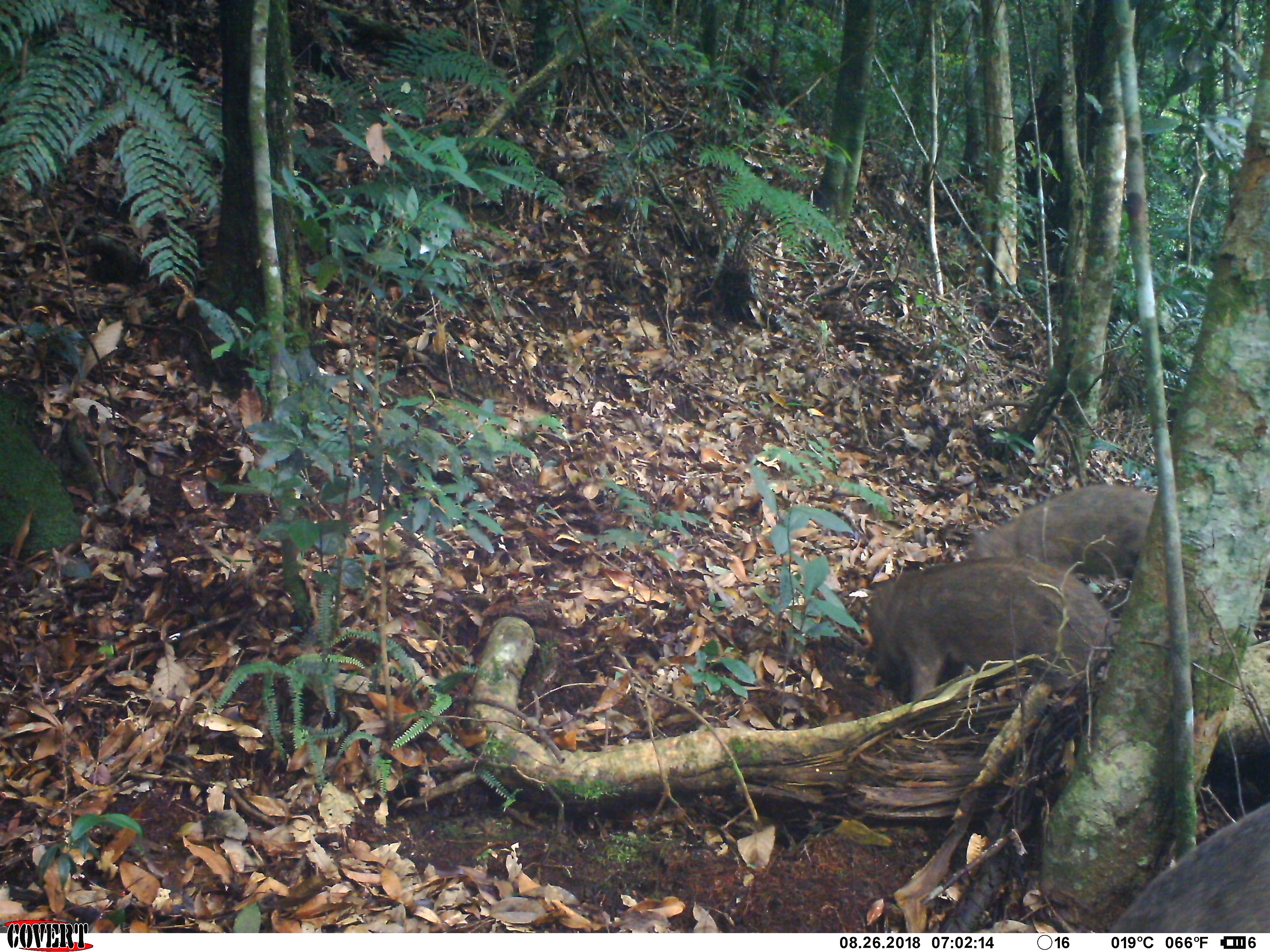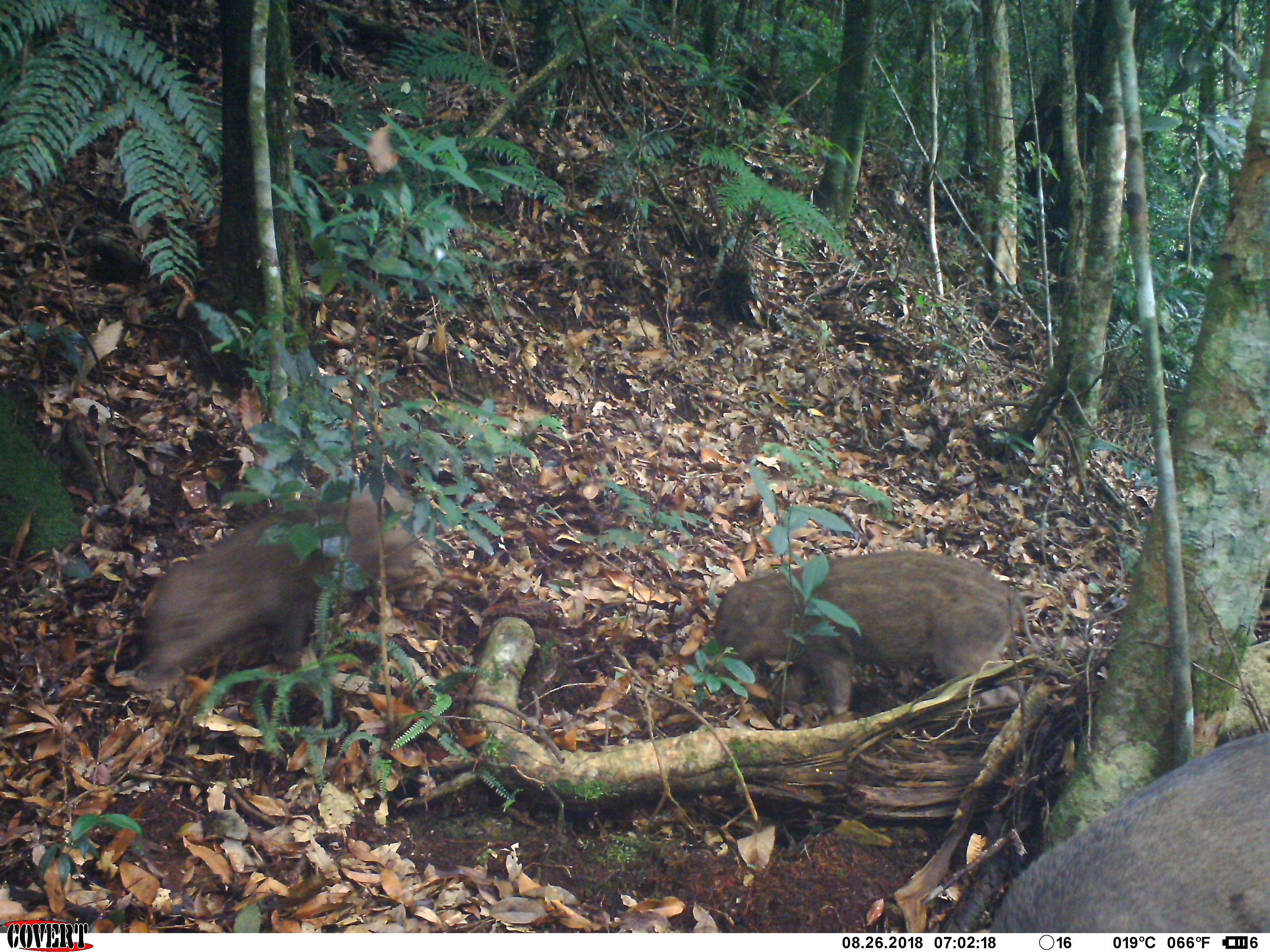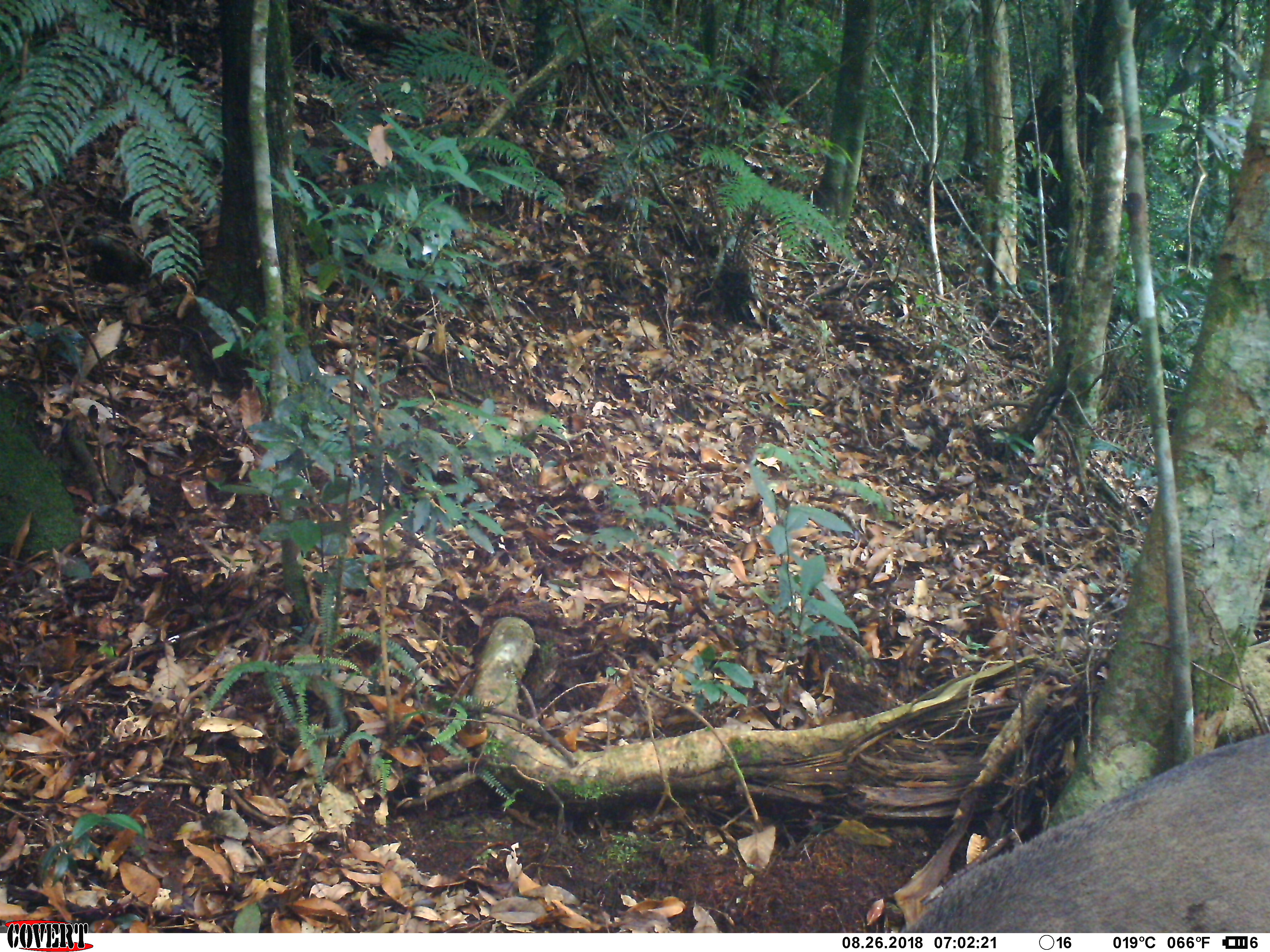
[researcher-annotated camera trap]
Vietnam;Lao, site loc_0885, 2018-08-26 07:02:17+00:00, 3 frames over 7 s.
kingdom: Animalia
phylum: Chordata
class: Mammalia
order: Artiodactyla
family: Suidae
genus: Sus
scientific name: Sus scrofa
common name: eurasian wild pig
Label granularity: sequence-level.